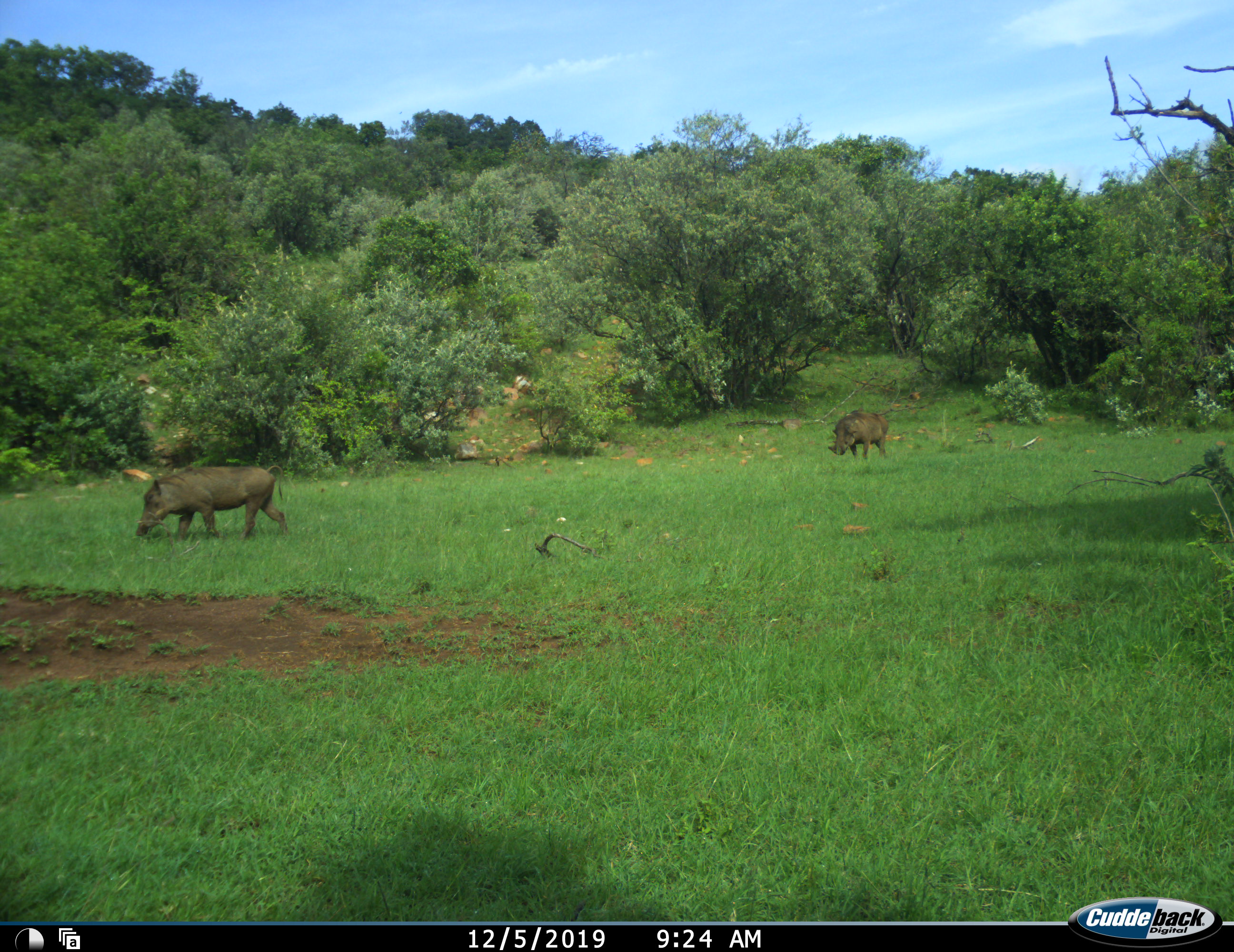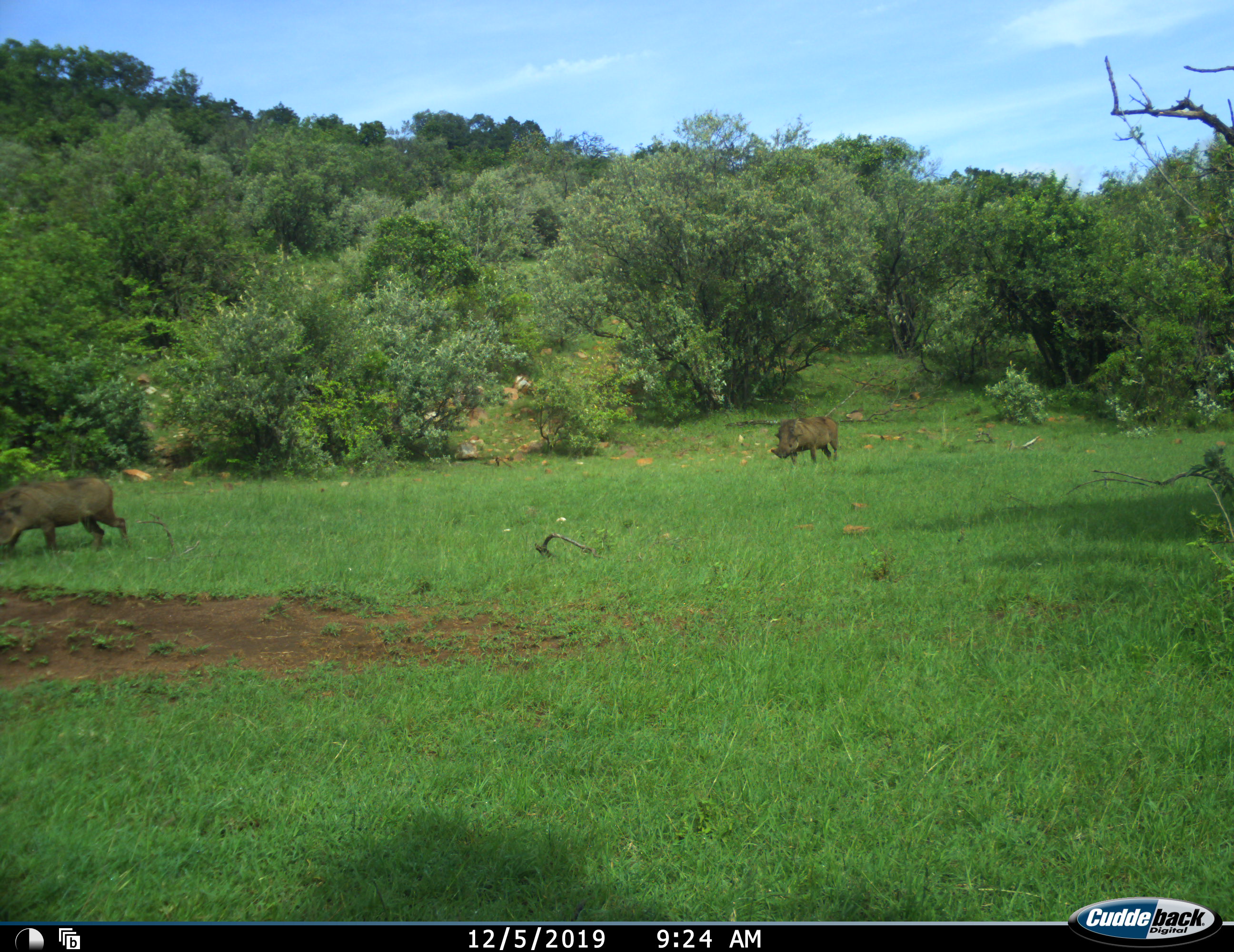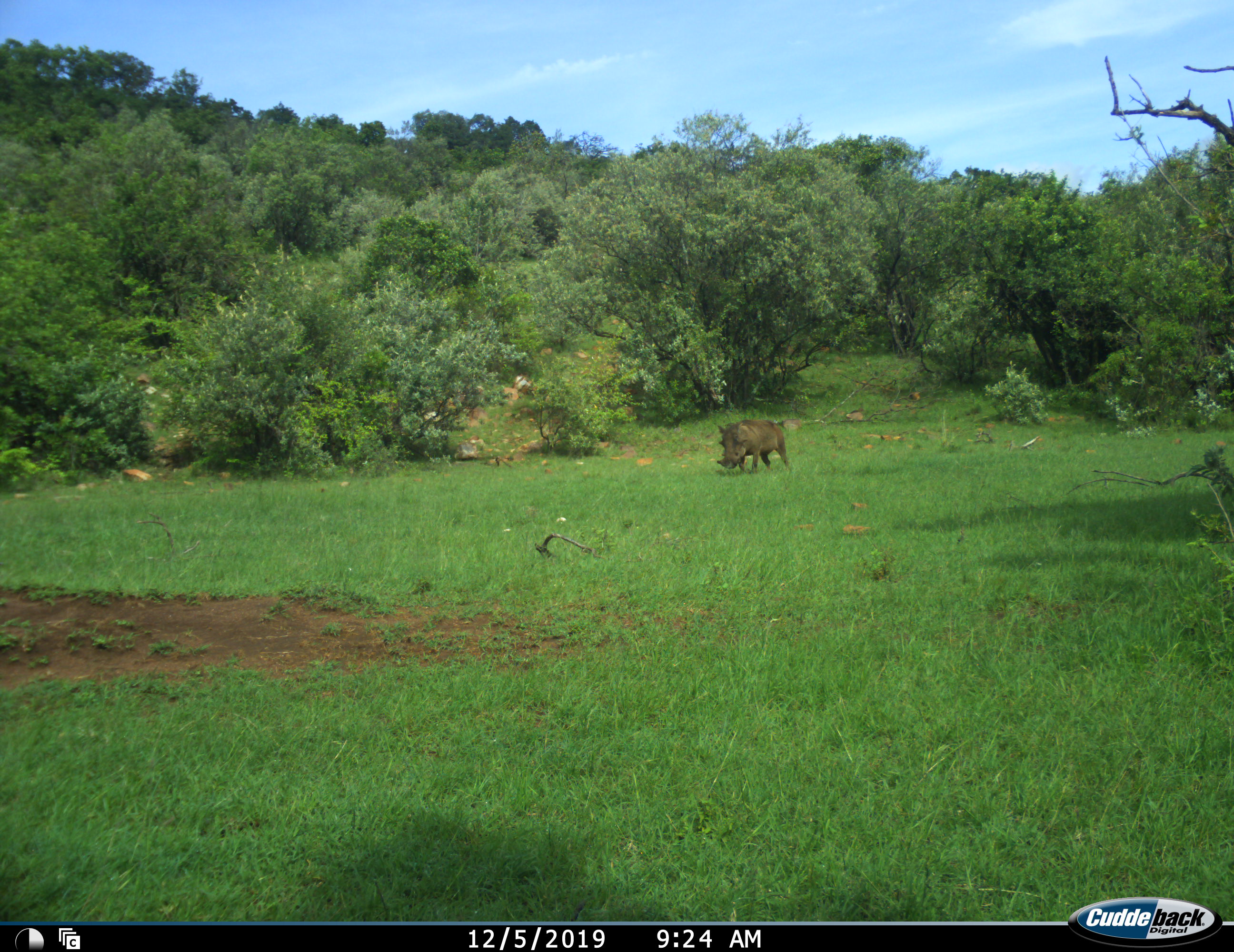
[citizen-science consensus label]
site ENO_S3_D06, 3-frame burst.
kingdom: Animalia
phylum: Chordata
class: Mammalia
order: Artiodactyla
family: Suidae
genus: Phacochoerus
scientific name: Phacochoerus africanus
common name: warthog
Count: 2.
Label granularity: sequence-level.